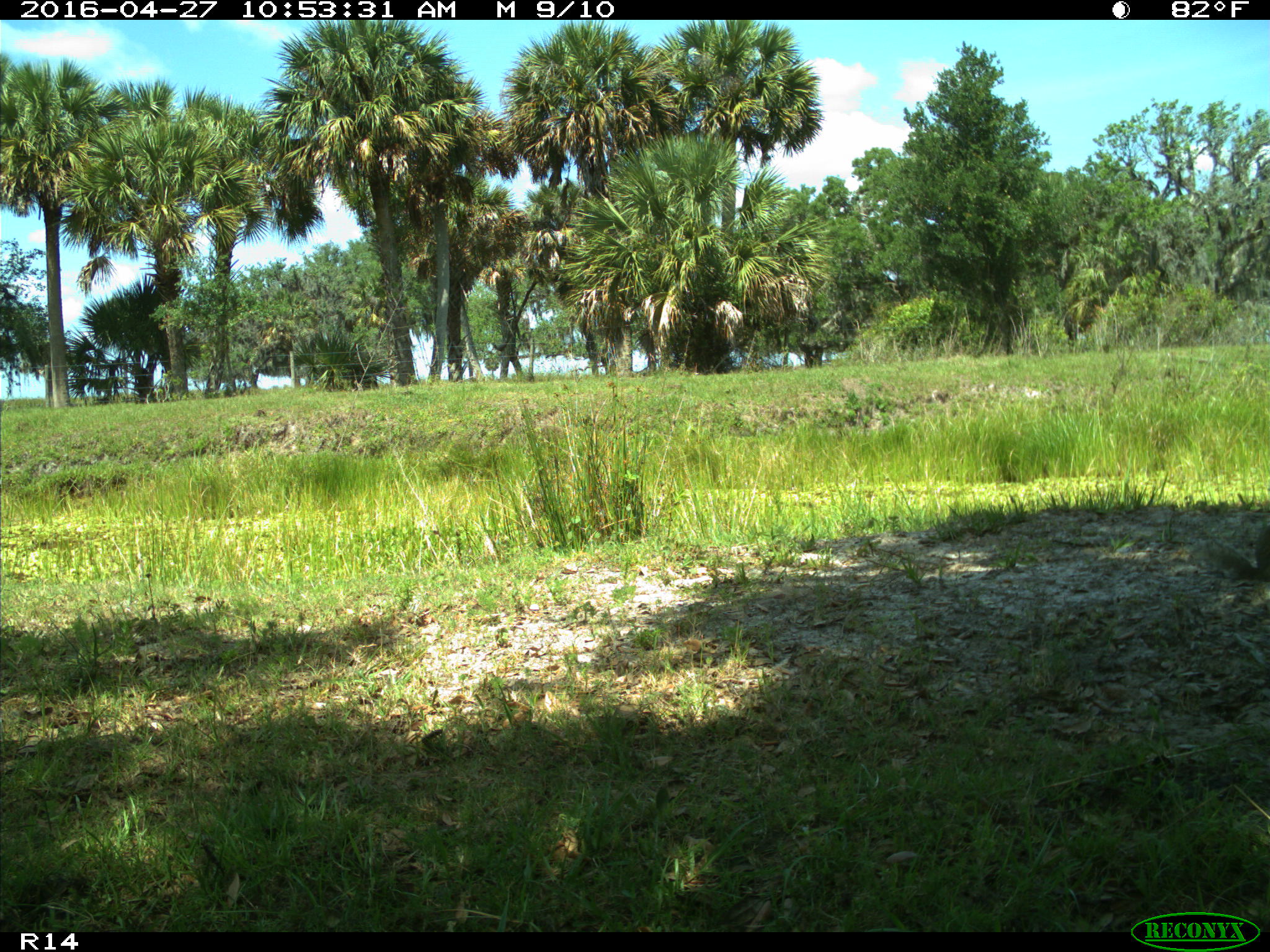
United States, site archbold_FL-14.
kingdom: Animalia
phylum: Chordata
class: Mammalia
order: Rodentia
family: Sciuridae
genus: Sciurus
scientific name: Sciurus carolinensis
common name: eastern gray squirrel